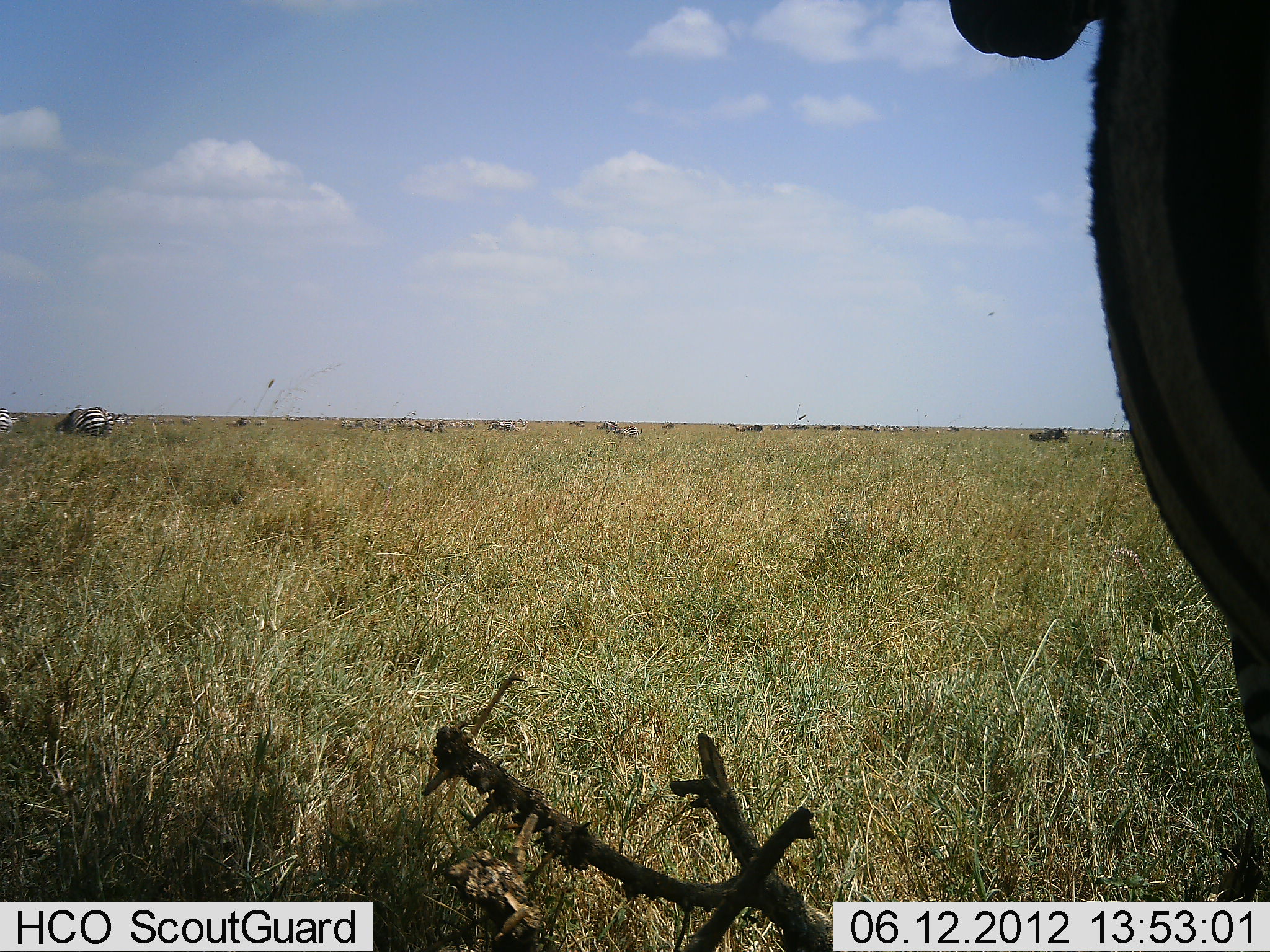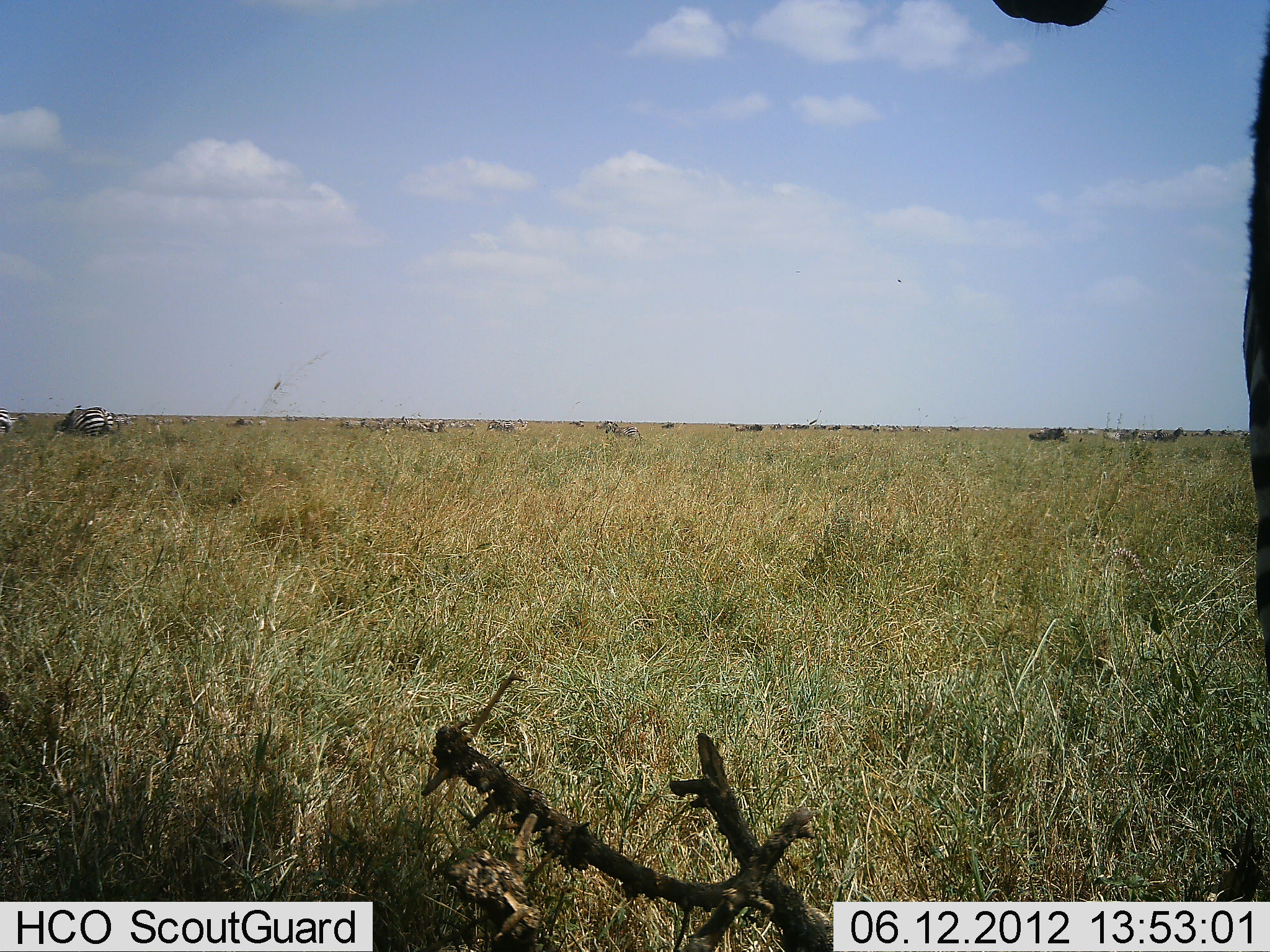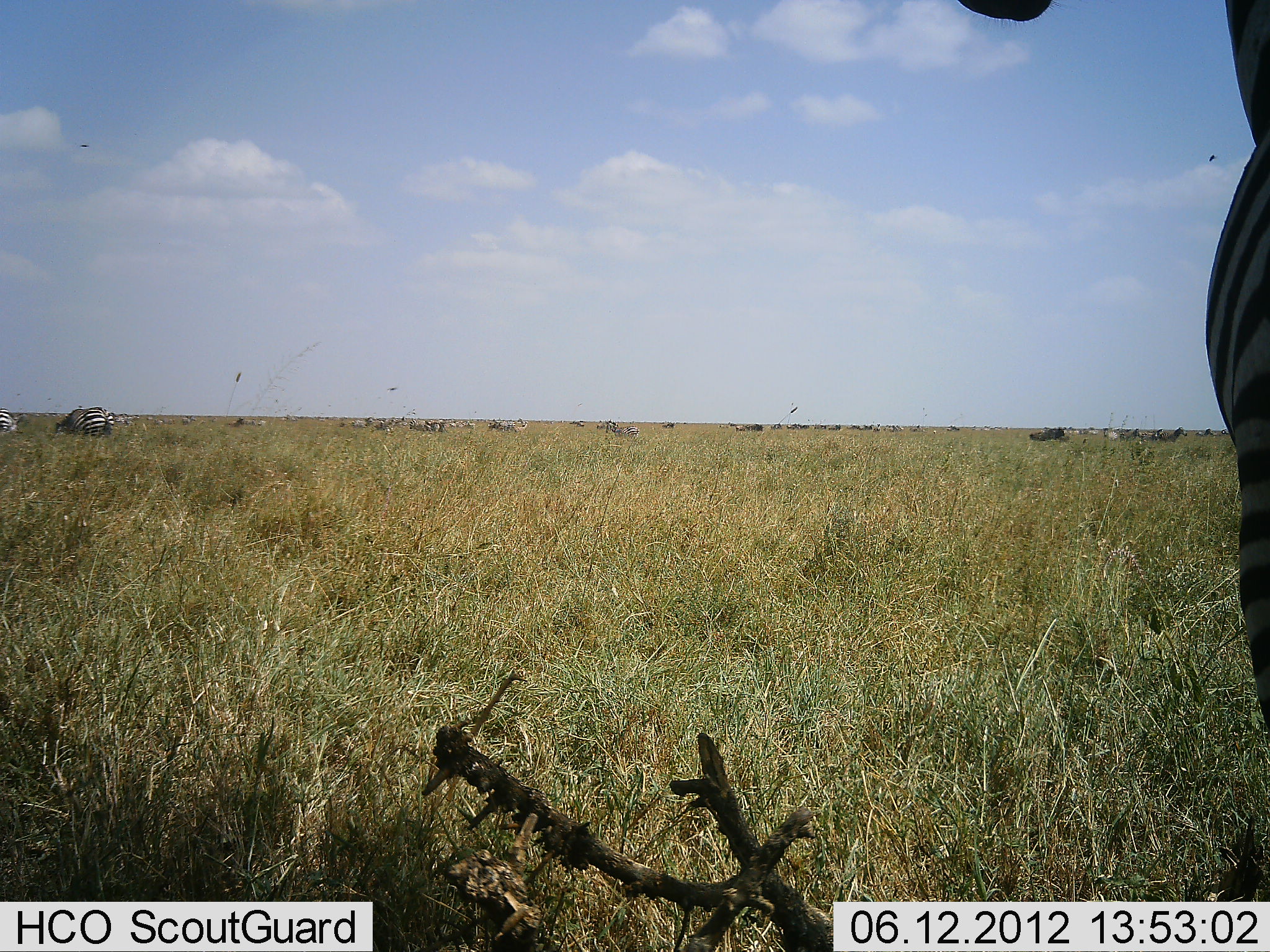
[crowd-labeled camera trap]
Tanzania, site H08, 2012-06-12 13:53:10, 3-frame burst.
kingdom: Animalia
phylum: Chordata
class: Mammalia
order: Perissodactyla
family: Equidae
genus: Equus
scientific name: Equus quagga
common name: plains zebra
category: zebra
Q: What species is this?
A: Zebra (plains zebra) (Equus quagga).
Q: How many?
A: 10.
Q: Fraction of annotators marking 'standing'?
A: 73%.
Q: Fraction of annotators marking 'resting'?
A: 0%.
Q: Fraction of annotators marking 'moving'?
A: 27%.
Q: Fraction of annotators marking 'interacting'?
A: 0%.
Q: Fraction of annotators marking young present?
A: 0%.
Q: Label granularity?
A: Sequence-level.